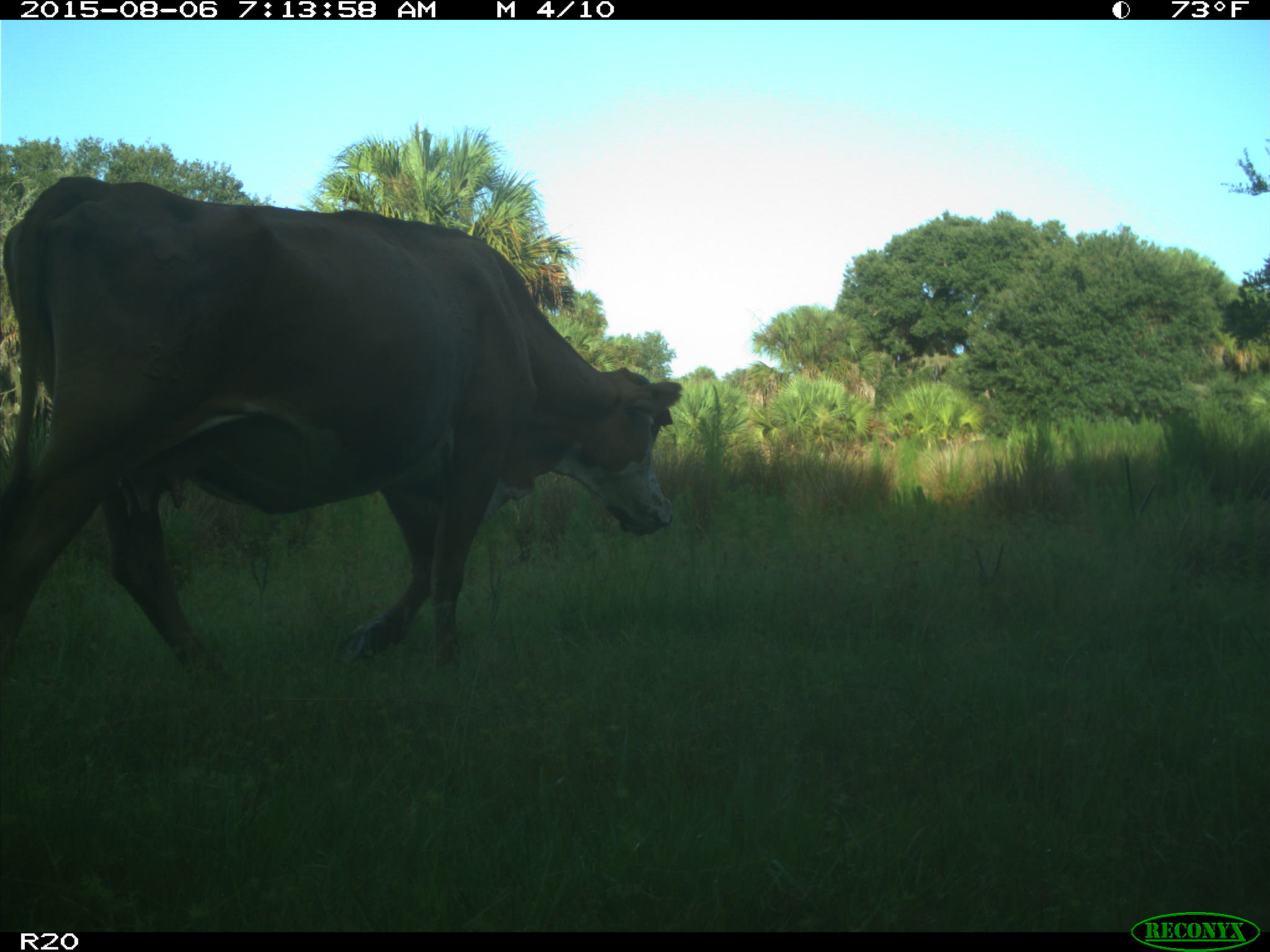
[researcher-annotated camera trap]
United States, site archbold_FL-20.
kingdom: Animalia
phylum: Chordata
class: Mammalia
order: Artiodactyla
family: Bovidae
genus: Bos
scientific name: Bos taurus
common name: domestic cow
Bos taurus (domestic cow).